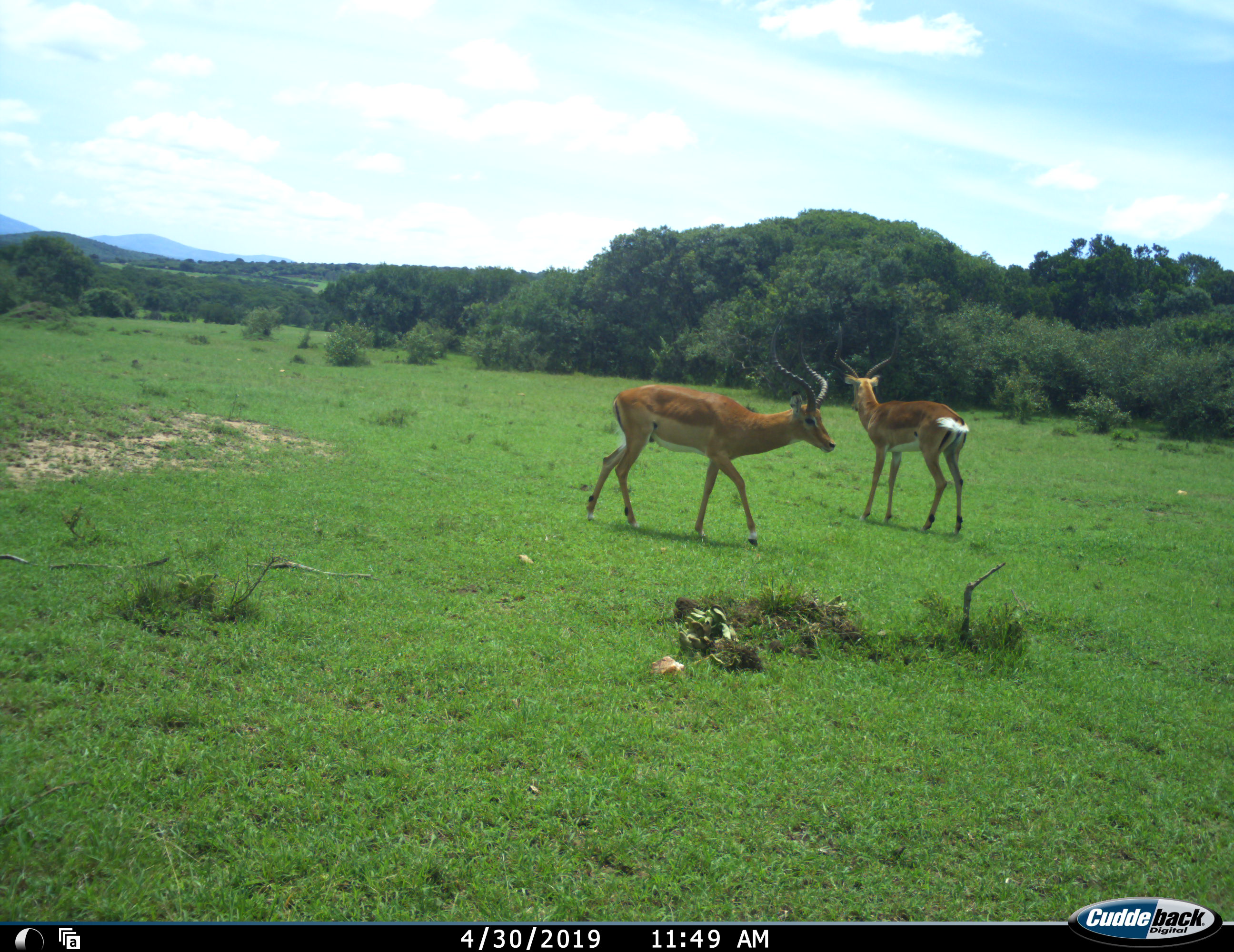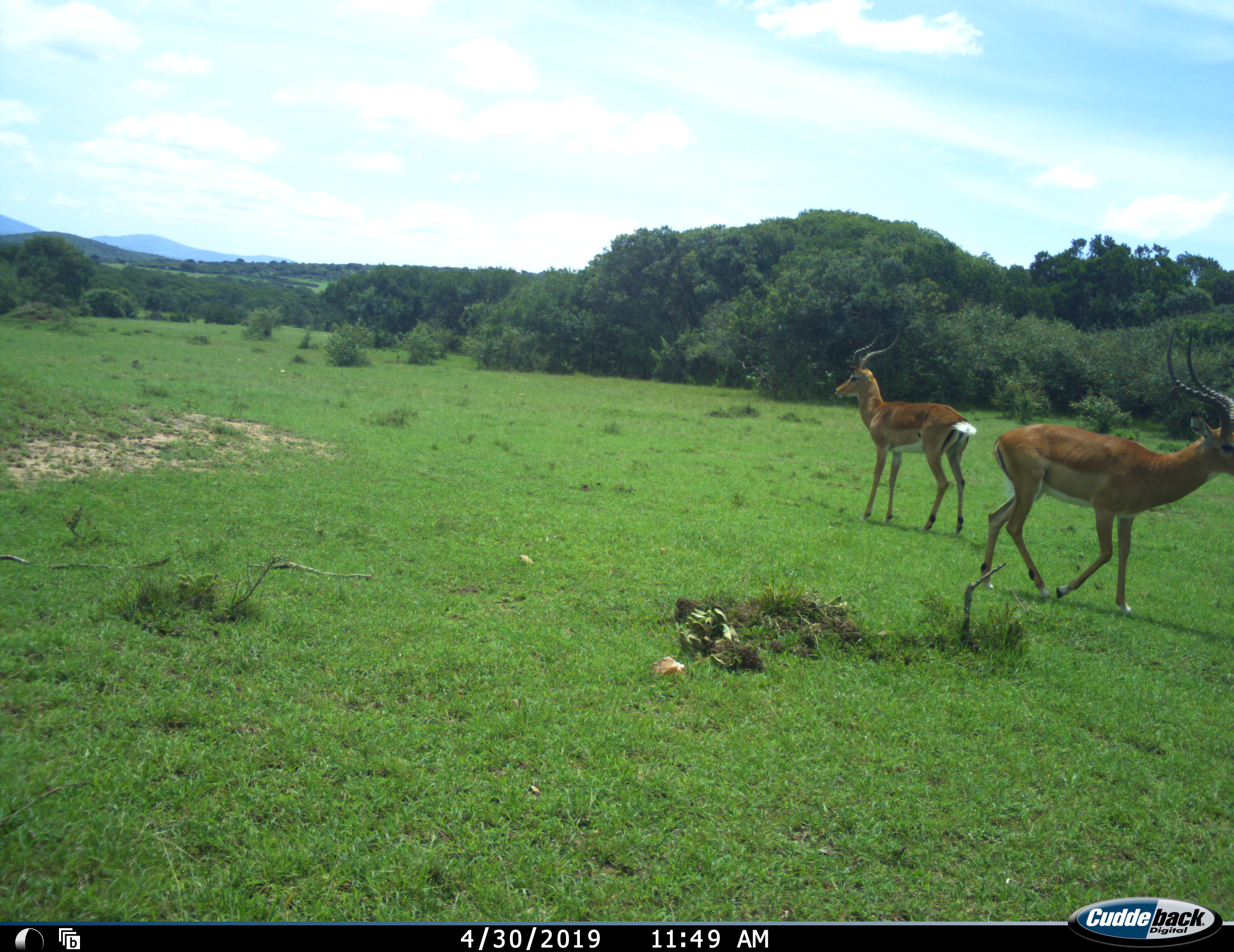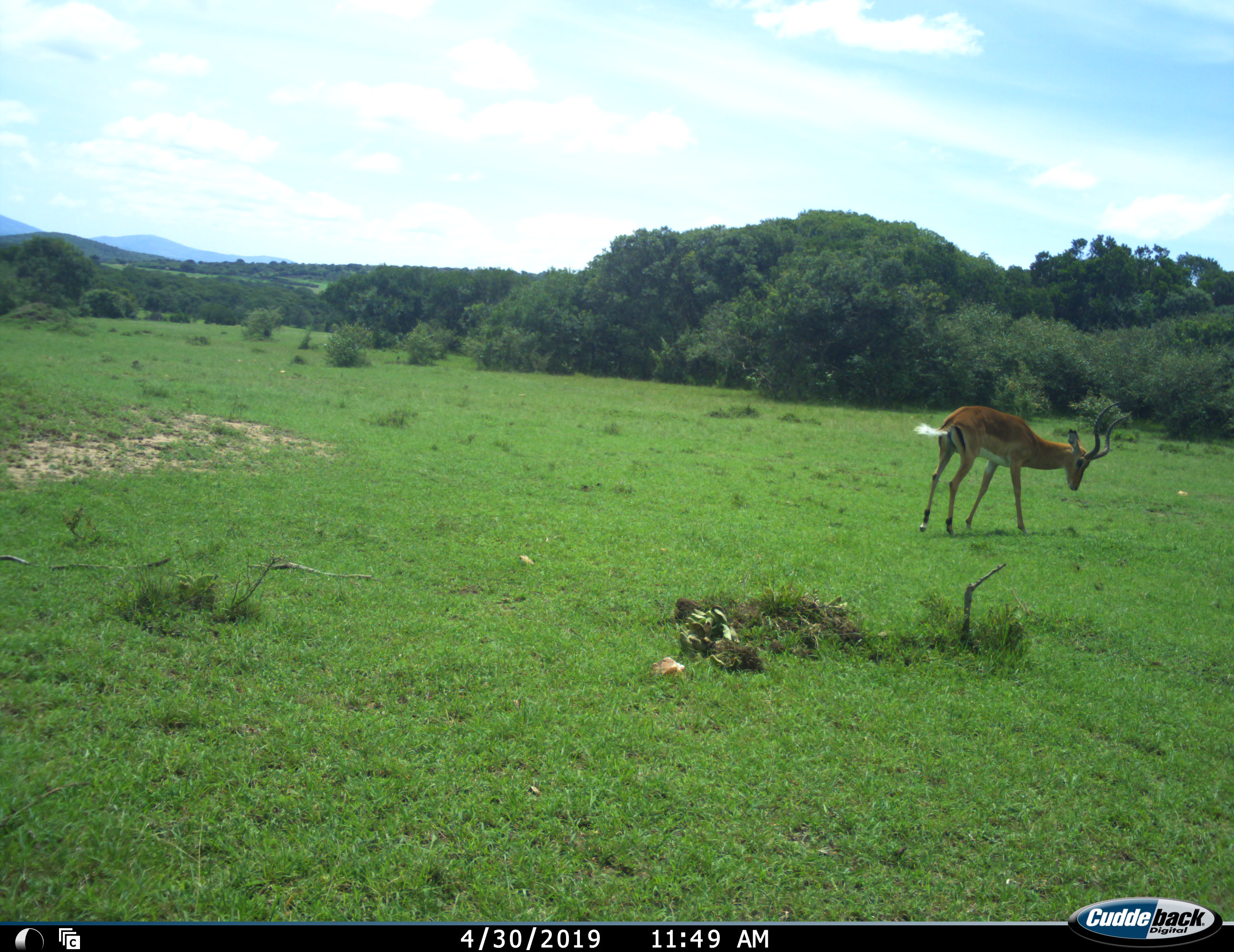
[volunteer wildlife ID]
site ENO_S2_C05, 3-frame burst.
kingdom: Animalia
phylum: Chordata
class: Mammalia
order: Artiodactyla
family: Bovidae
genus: Aepyceros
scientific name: Aepyceros melampus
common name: impala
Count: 2.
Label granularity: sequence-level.